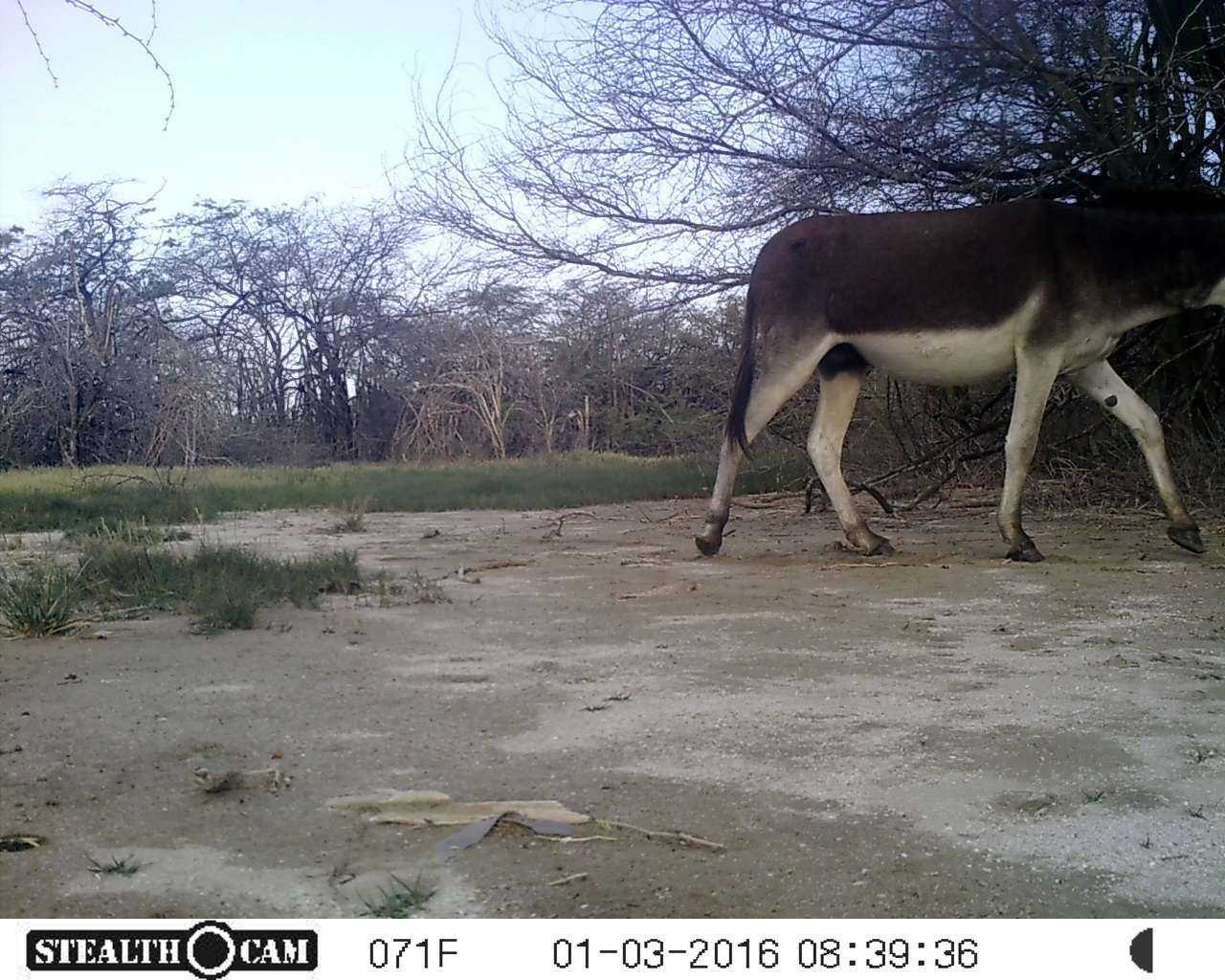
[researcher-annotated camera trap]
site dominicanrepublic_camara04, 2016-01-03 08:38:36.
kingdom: Animalia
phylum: Chordata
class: Mammalia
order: Perissodactyla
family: Equidae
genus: Equus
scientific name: Equus asinus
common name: donkey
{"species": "donkey (Equus asinus)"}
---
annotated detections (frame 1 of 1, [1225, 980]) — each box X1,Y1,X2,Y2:
donkey: 687,166,1225,563